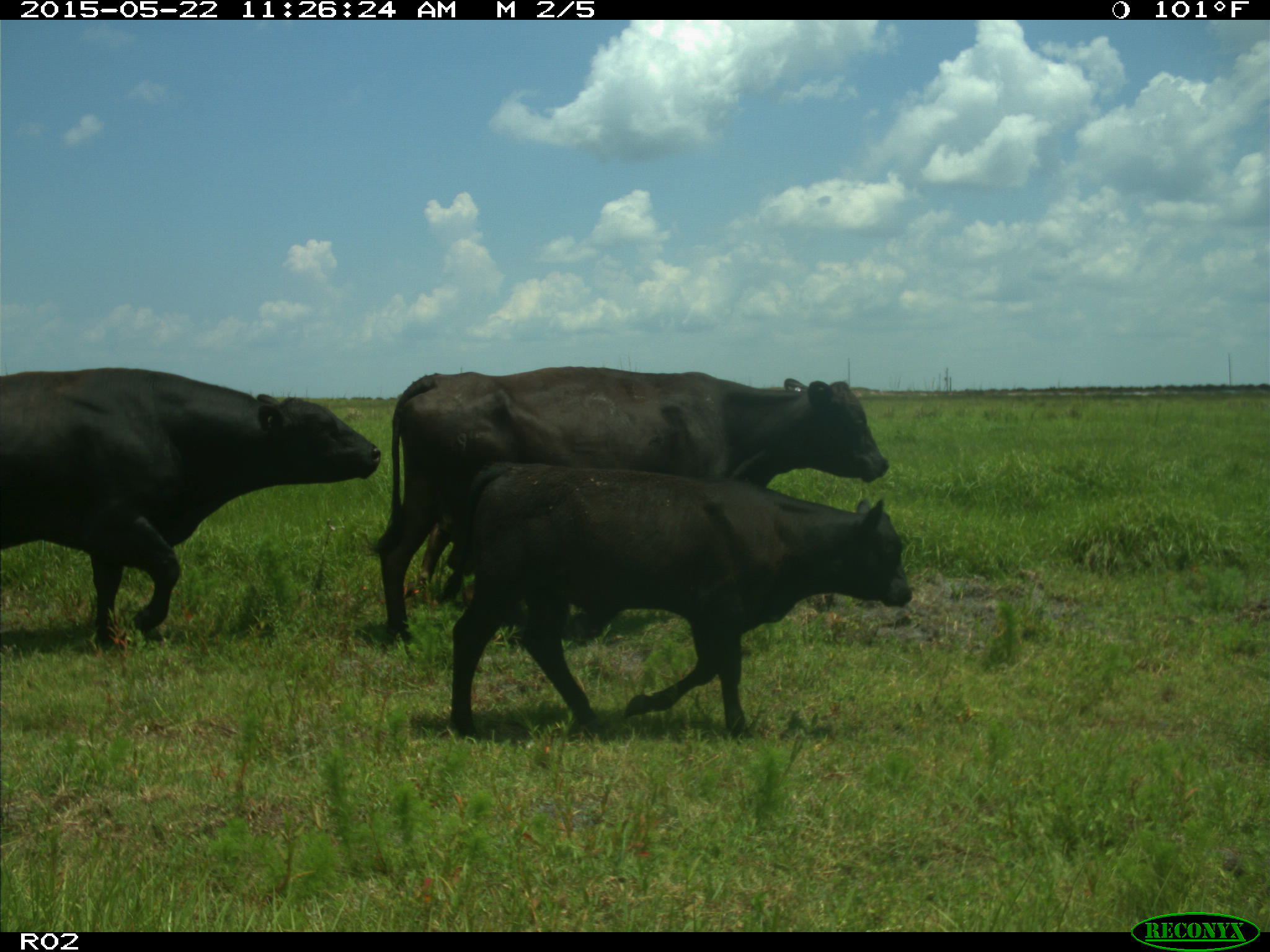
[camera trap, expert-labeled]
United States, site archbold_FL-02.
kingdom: Animalia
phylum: Chordata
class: Mammalia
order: Artiodactyla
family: Bovidae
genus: Bos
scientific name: Bos taurus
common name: domestic cow